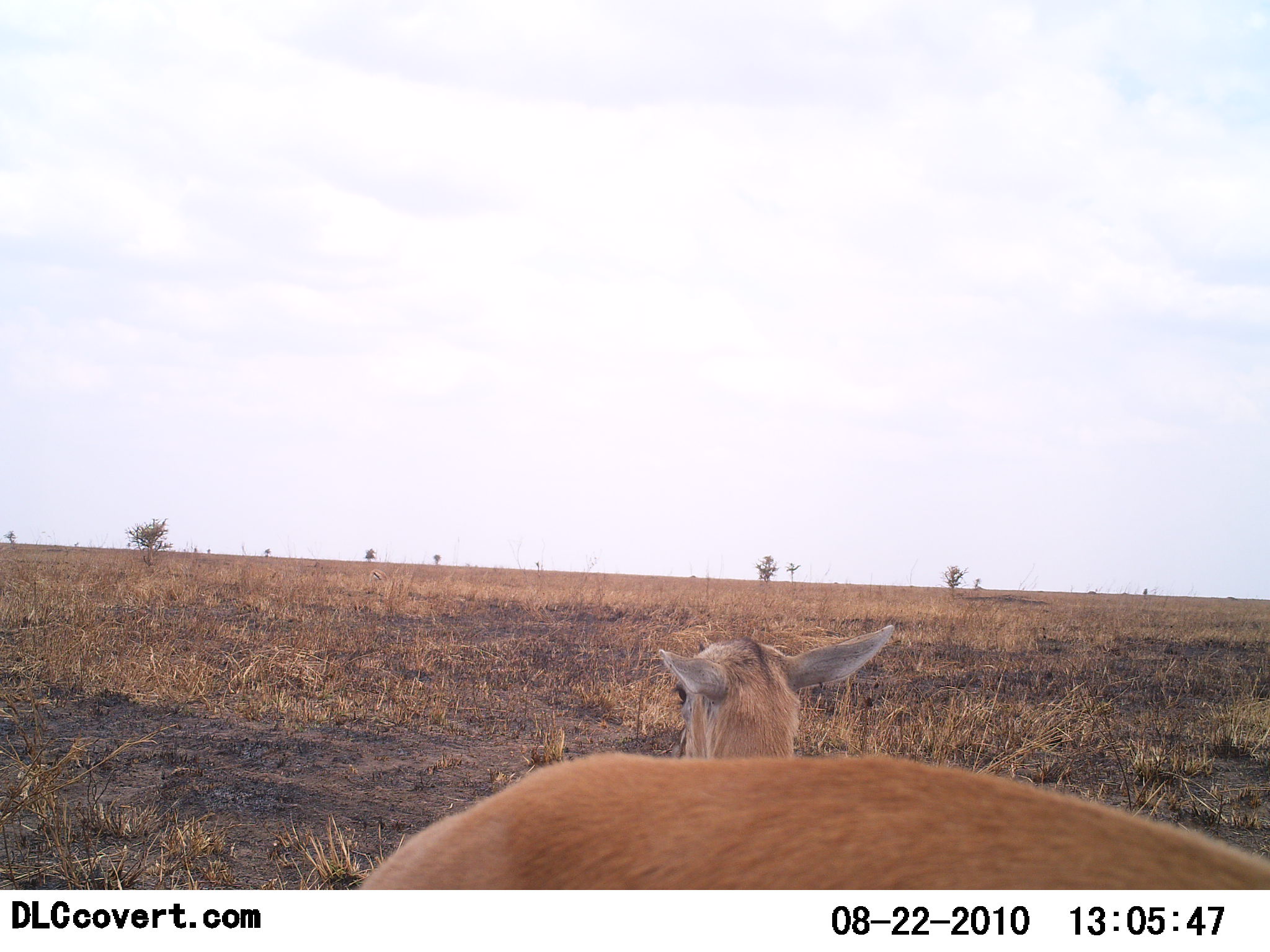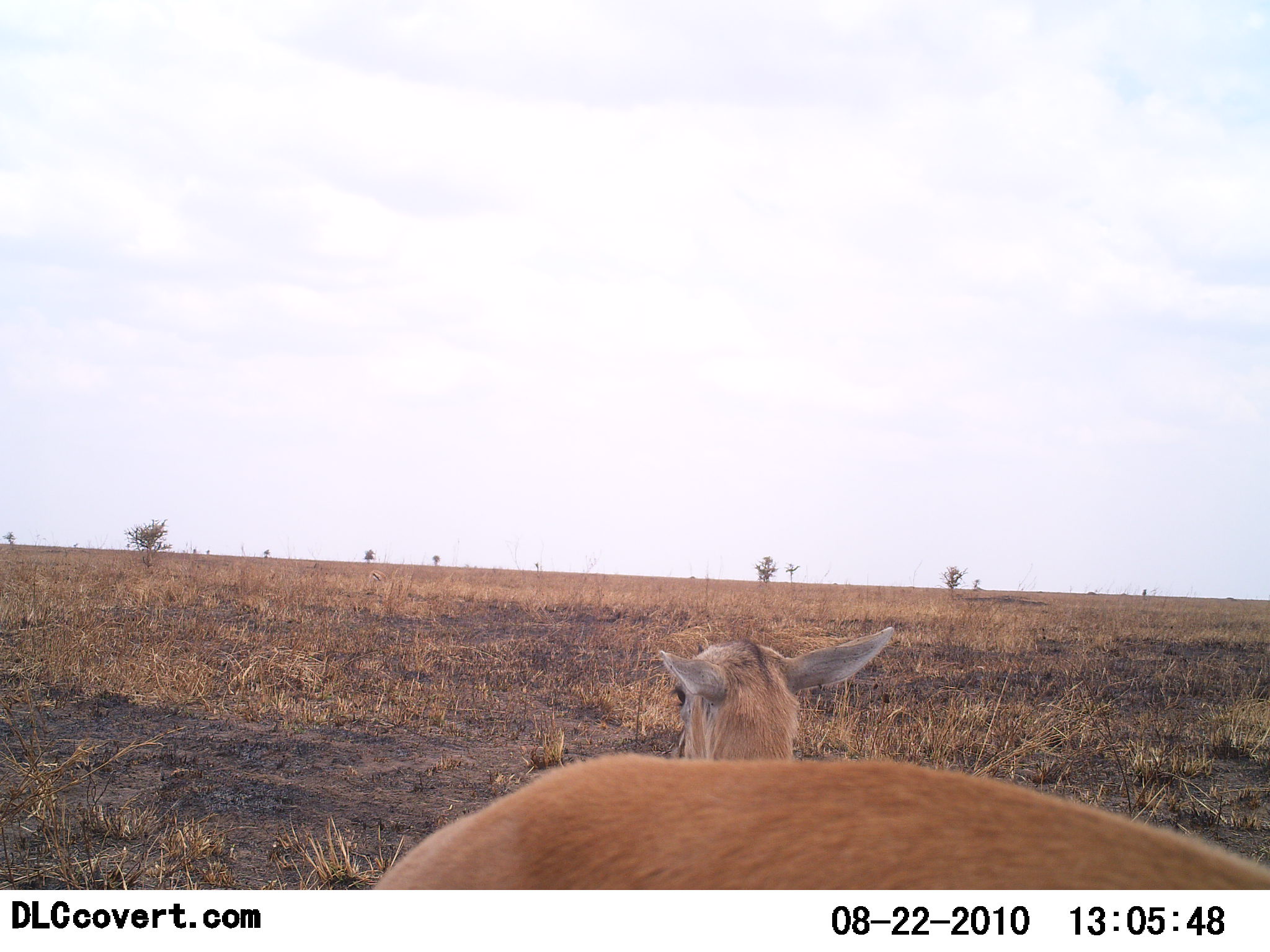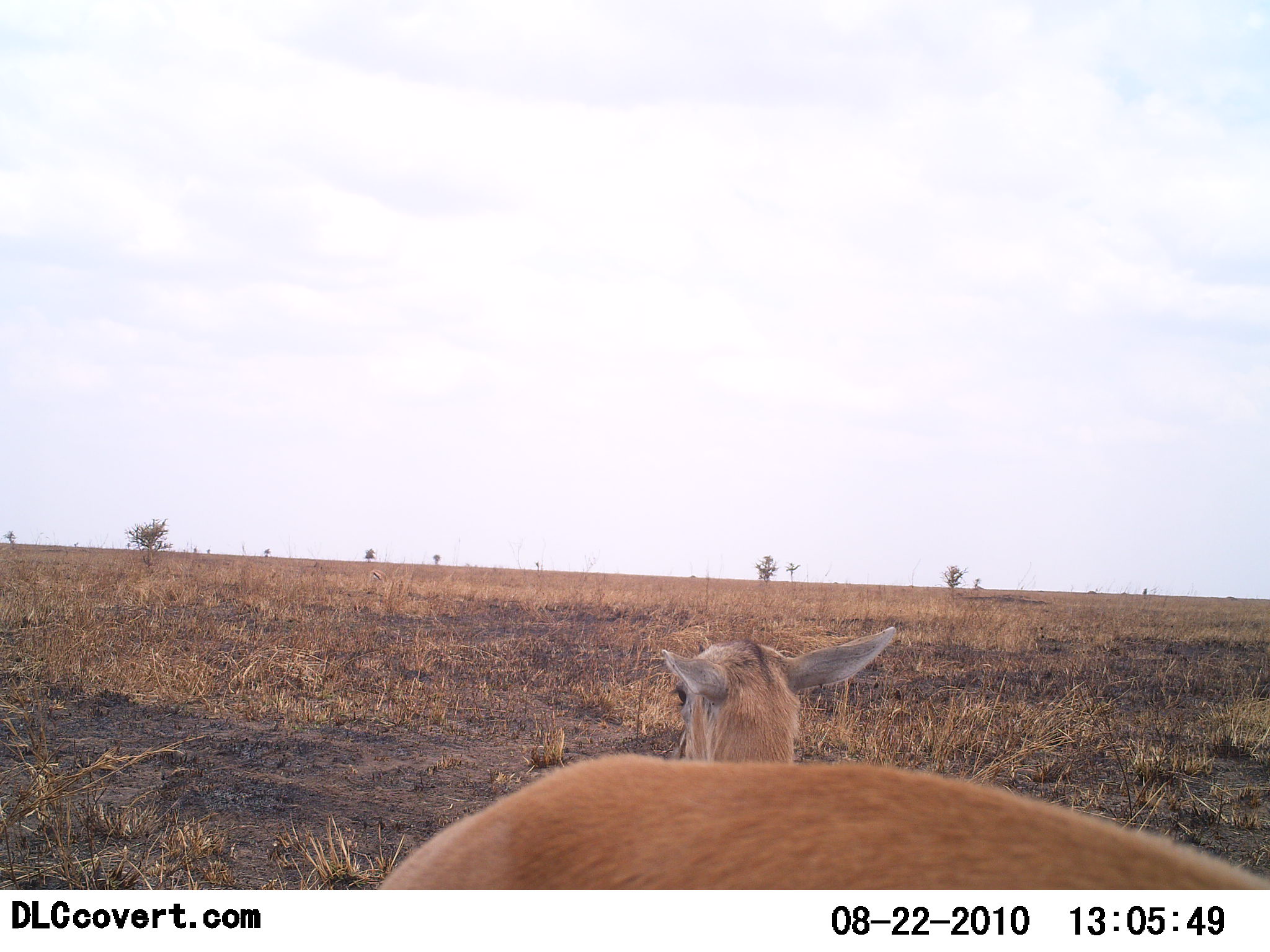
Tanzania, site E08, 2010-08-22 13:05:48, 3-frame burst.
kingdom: Animalia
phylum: Chordata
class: Mammalia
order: Artiodactyla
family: Bovidae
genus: Eudorcas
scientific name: Eudorcas thomsonii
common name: thomson's gazelle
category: gazellethomsons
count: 2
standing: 43%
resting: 57%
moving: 0%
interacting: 0%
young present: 0%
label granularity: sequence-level